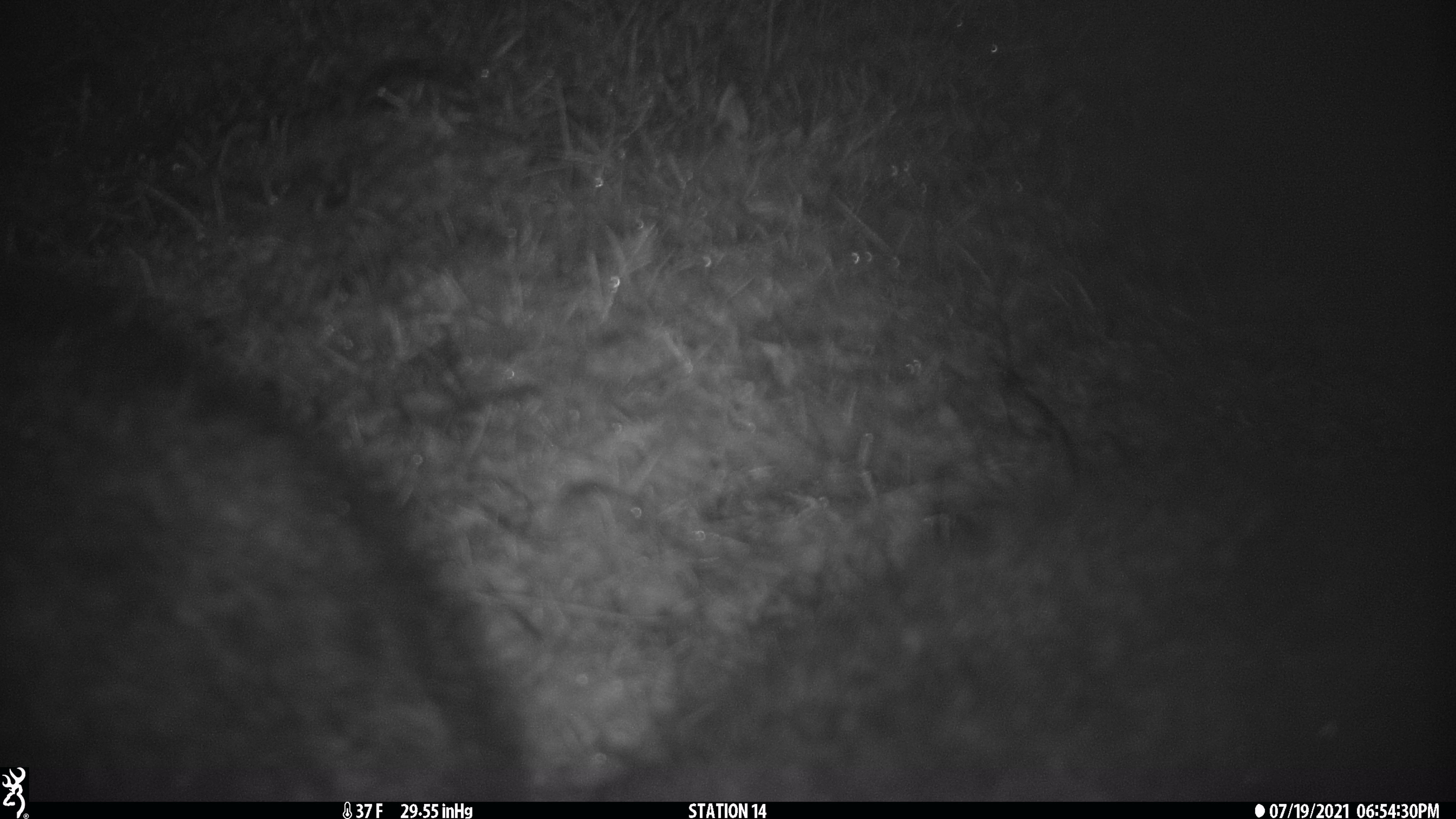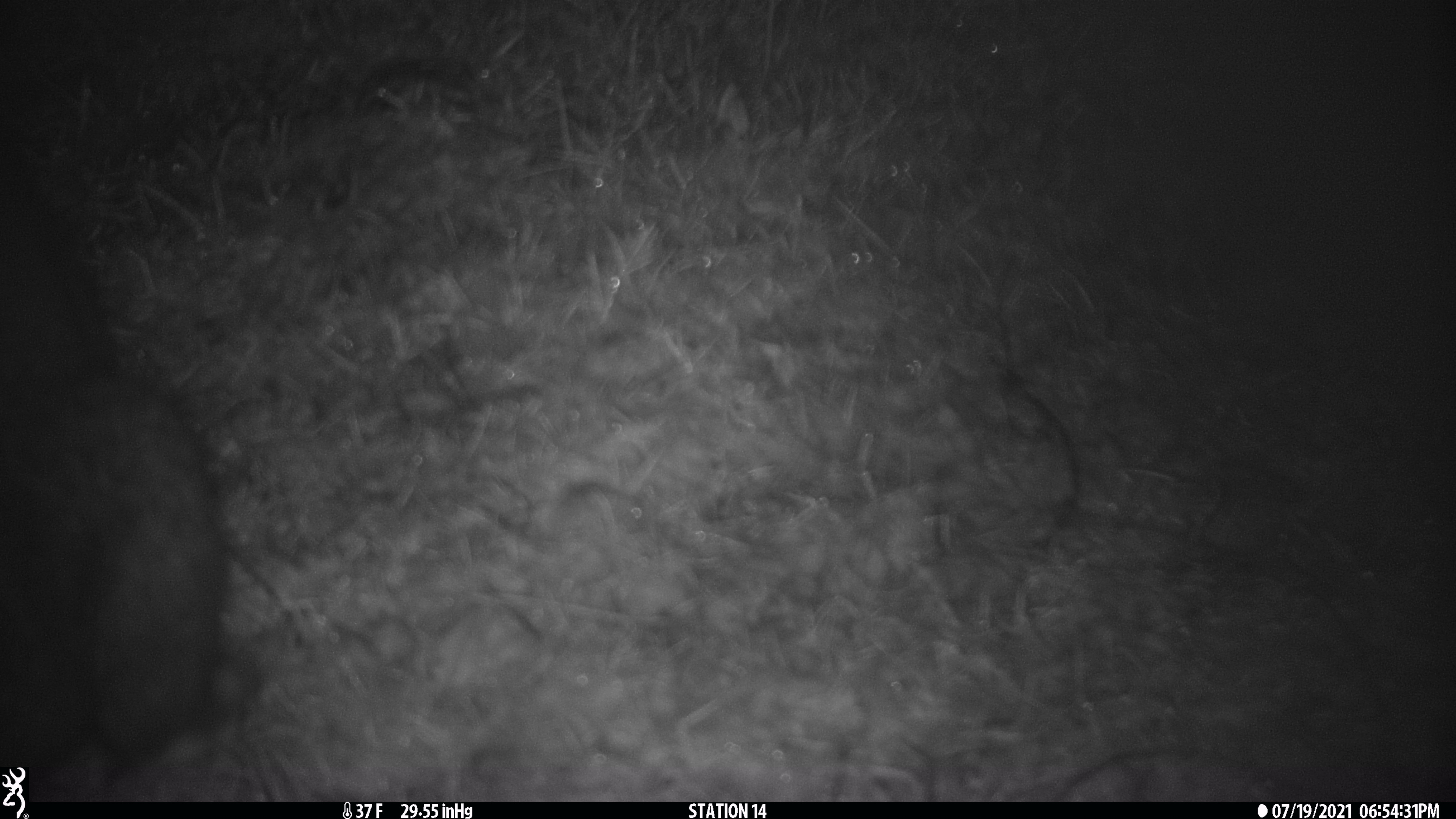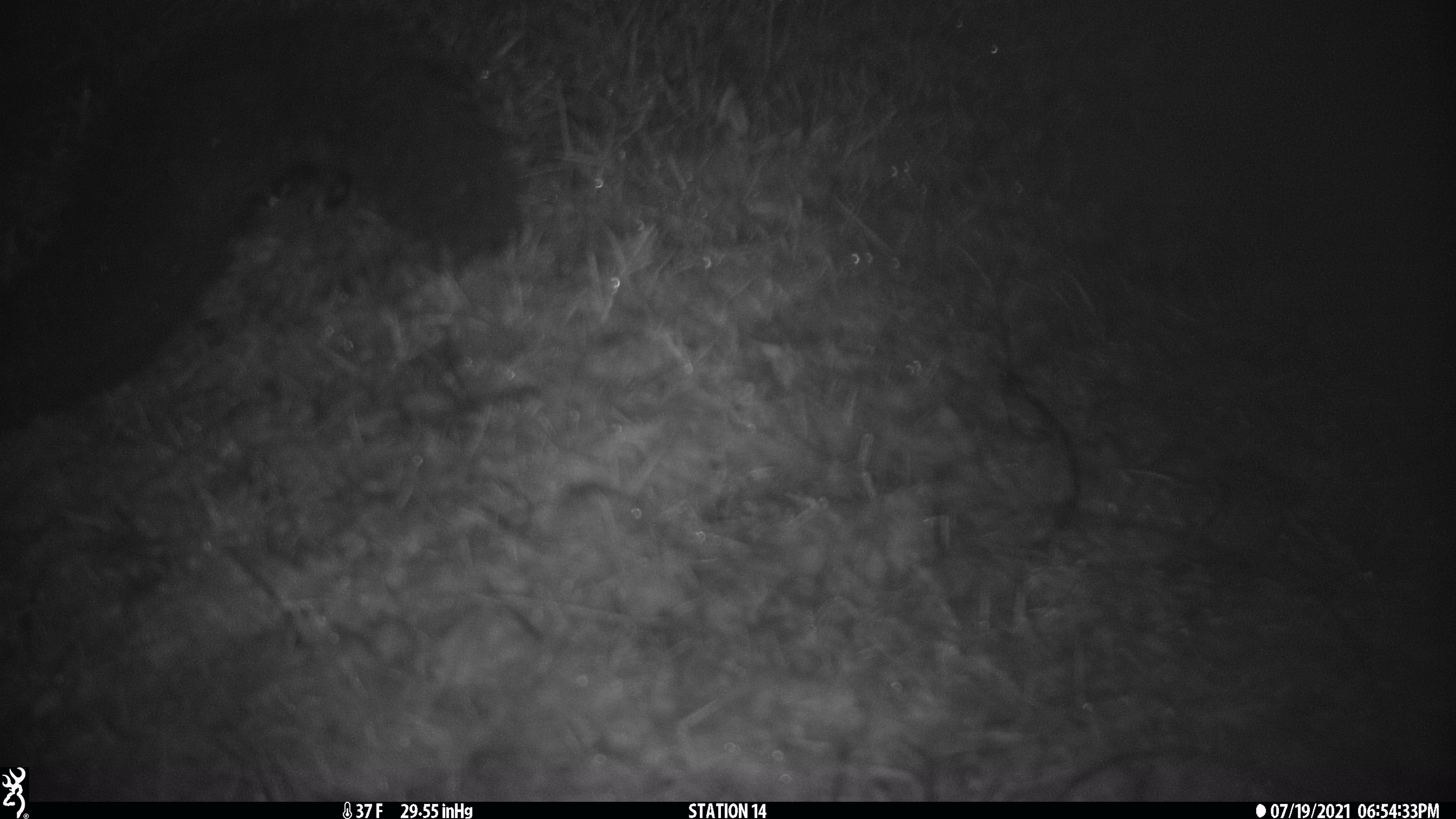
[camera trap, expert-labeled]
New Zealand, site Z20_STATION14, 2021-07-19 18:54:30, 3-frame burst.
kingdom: Animalia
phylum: Chordata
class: Mammalia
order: Diprotodontia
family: Phalangeridae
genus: Trichosurus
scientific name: Trichosurus vulpecula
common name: common brushtail possum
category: possum